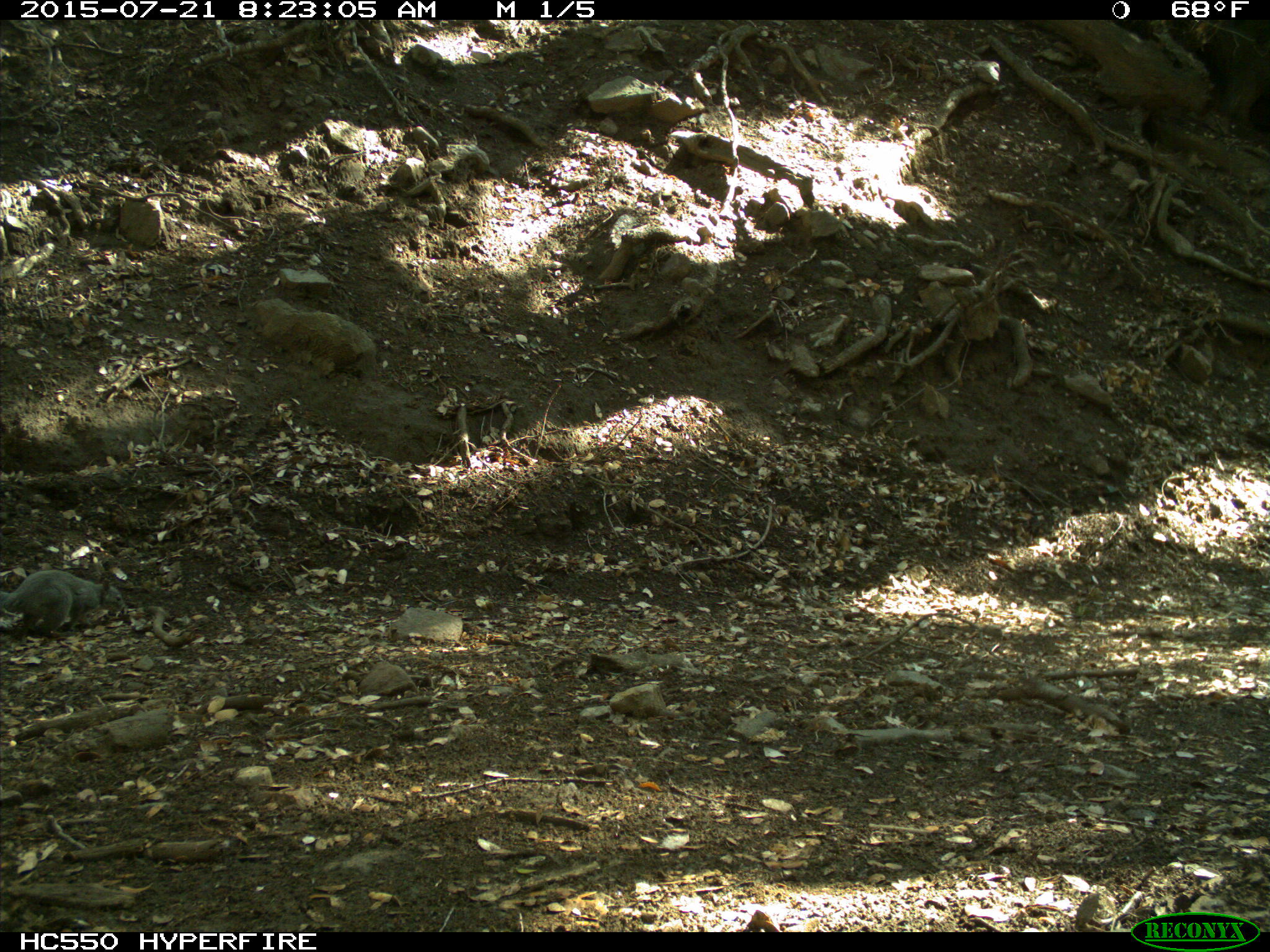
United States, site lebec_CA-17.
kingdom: Animalia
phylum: Chordata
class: Mammalia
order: Rodentia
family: Sciuridae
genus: Sciurus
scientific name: Sciurus carolinensis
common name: eastern gray squirrel